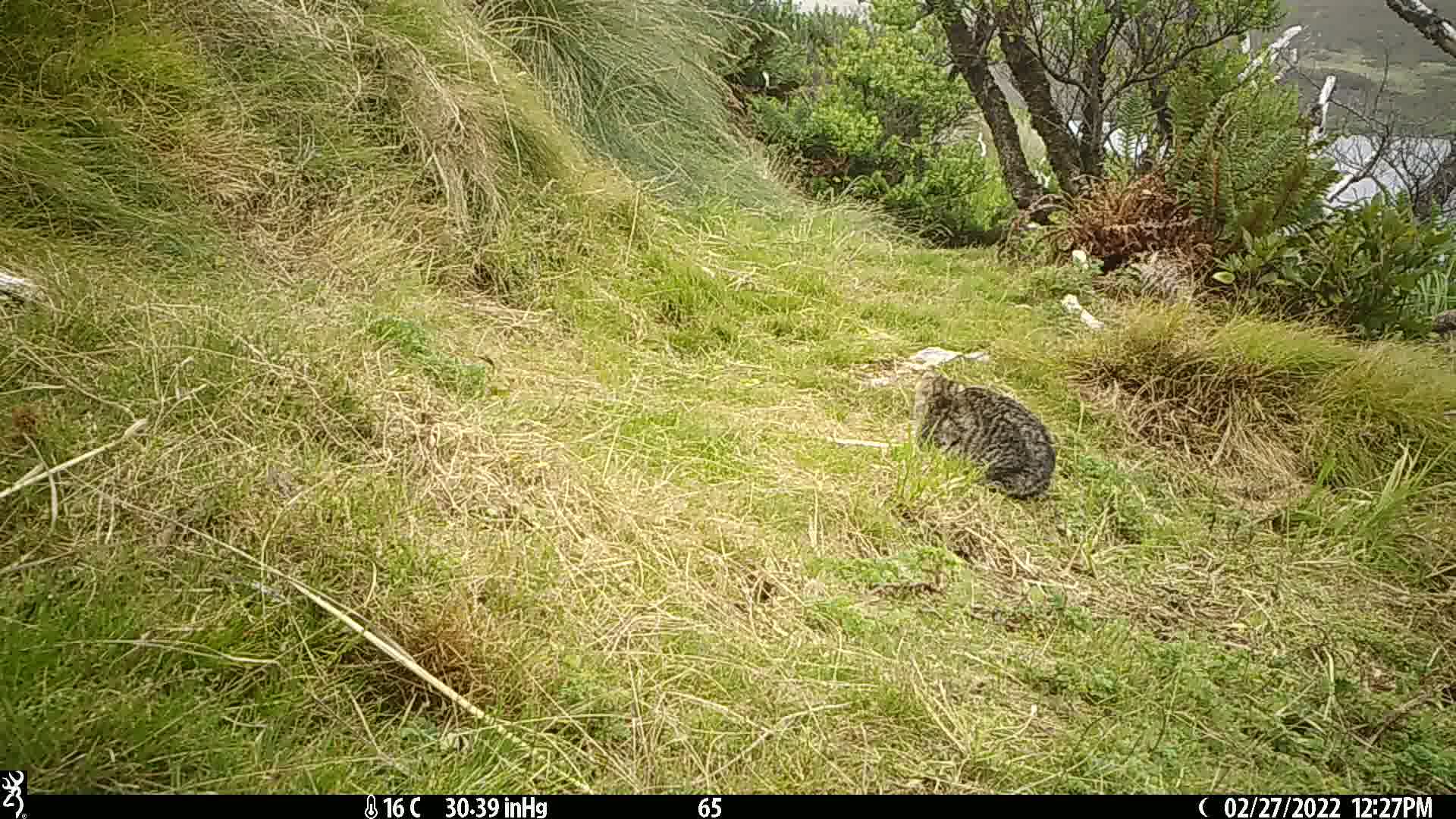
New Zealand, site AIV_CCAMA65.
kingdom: Animalia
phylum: Chordata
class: Mammalia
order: Carnivora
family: Felidae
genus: Felis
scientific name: Felis catus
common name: domestic cat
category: cat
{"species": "cat (domestic cat) (Felis catus)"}